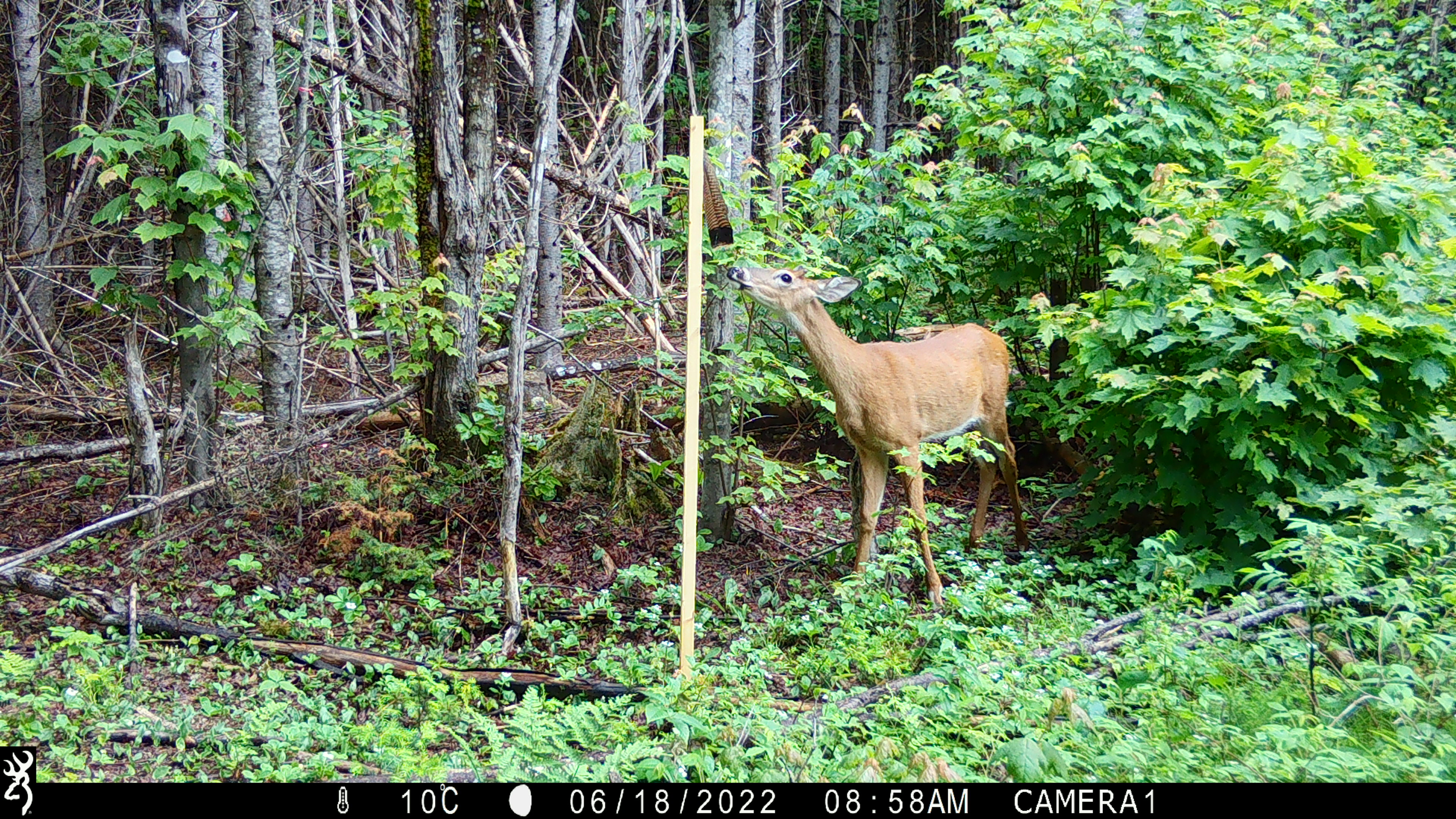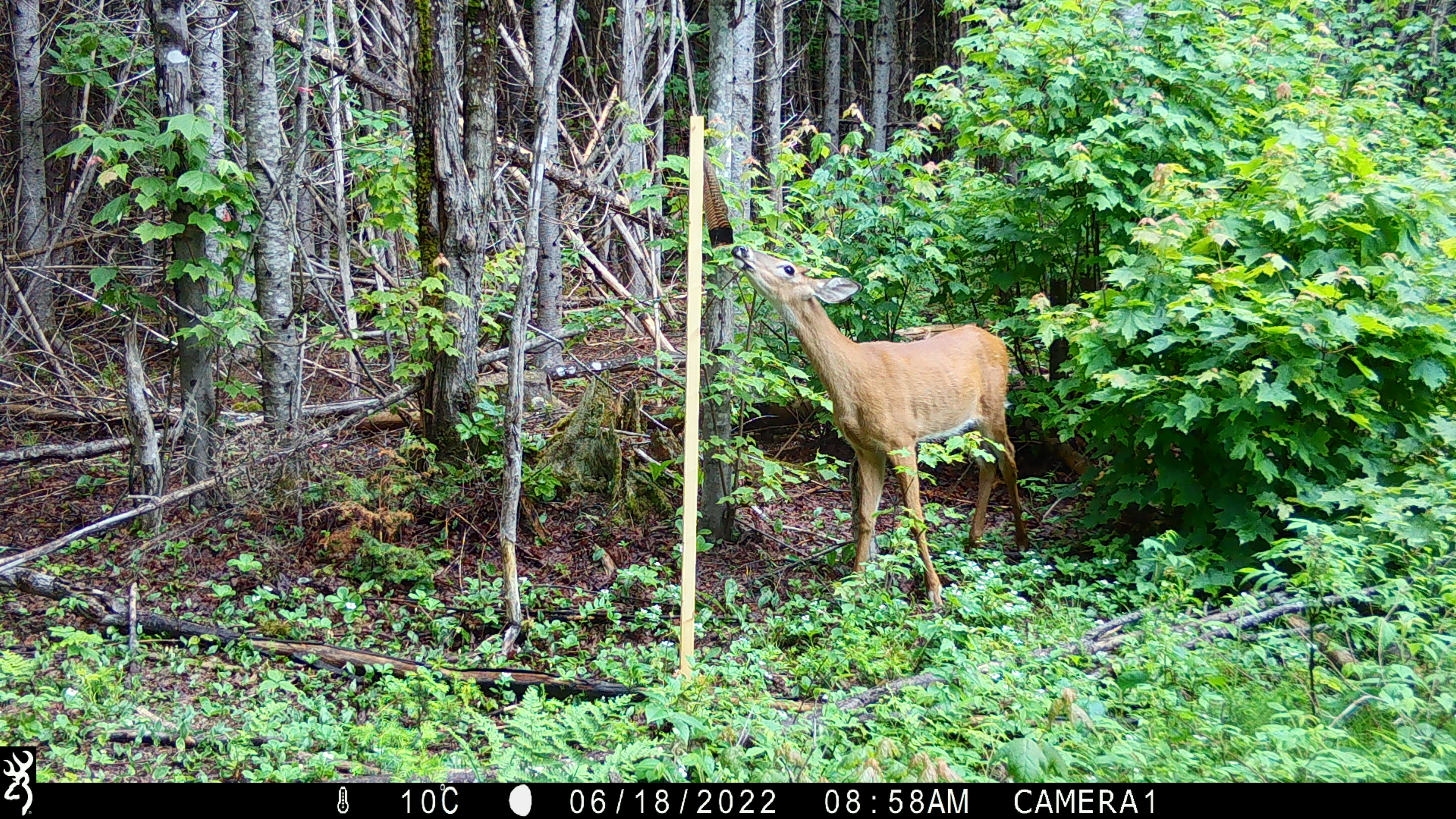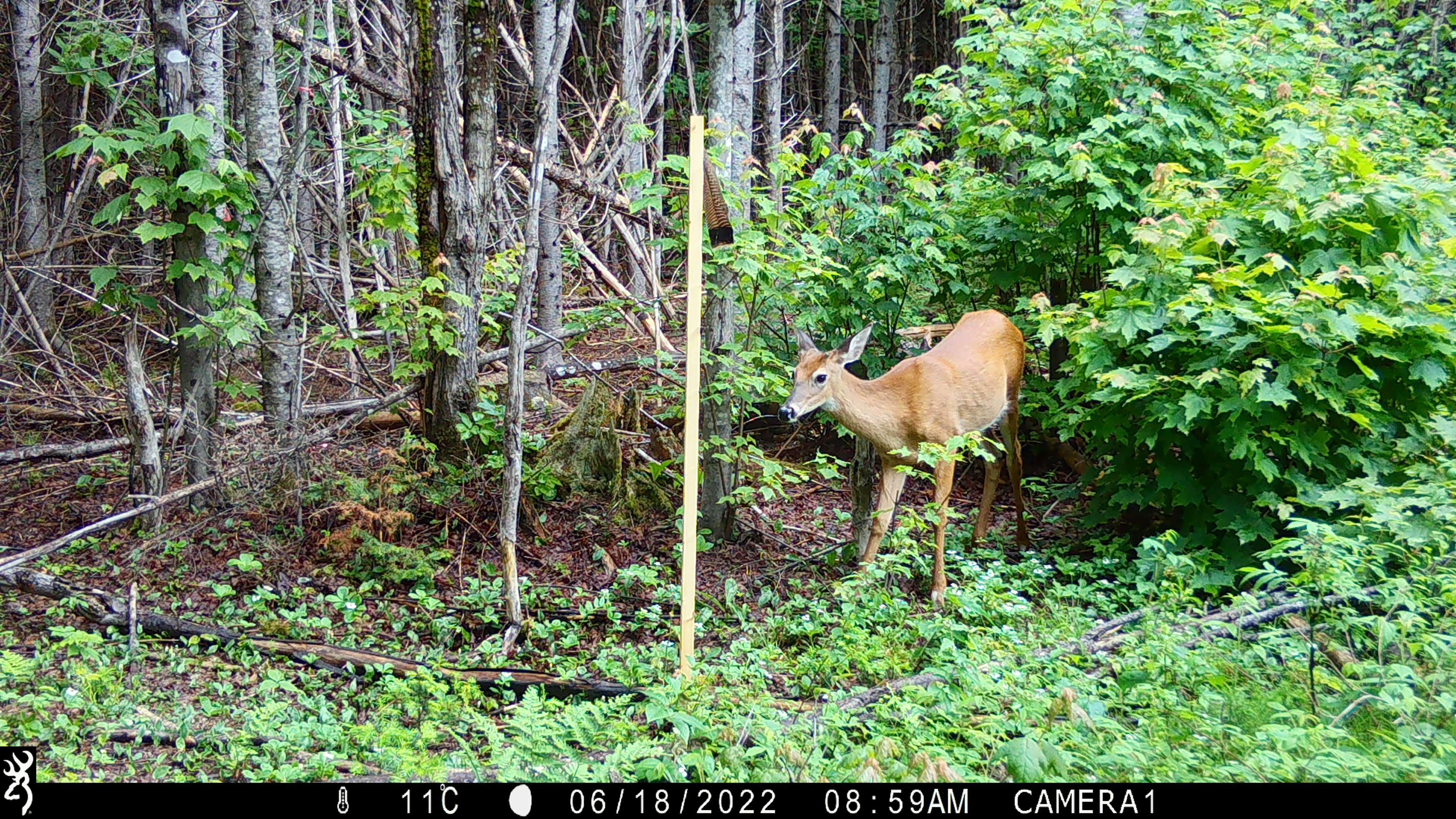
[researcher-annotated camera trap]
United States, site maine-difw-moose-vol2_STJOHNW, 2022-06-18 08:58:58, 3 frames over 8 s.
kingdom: Animalia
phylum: Chordata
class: Mammalia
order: Artiodactyla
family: Cervidae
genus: Odocoileus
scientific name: Odocoileus virginianus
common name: white-tailed deer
White-tailed deer (Odocoileus virginianus).